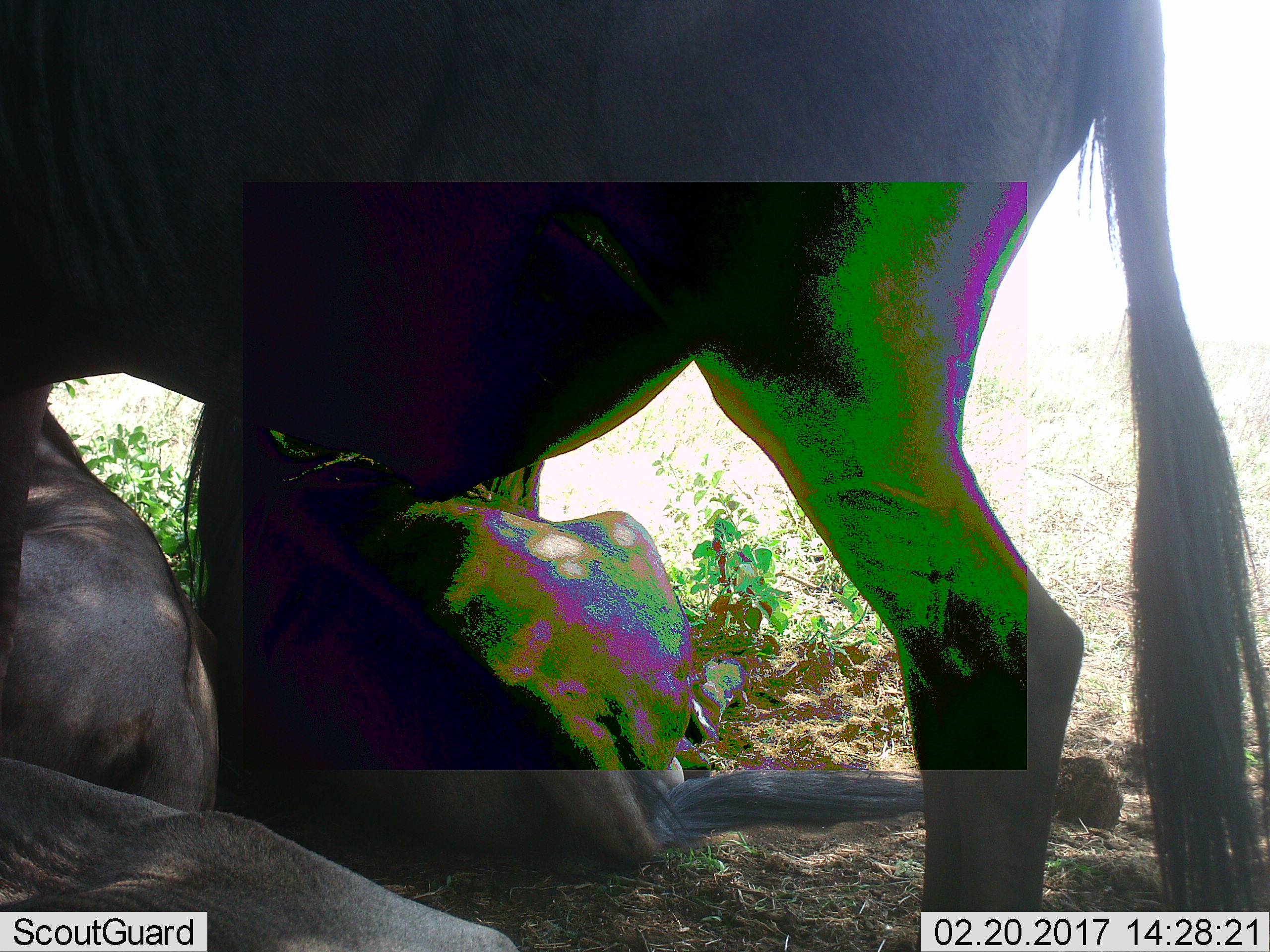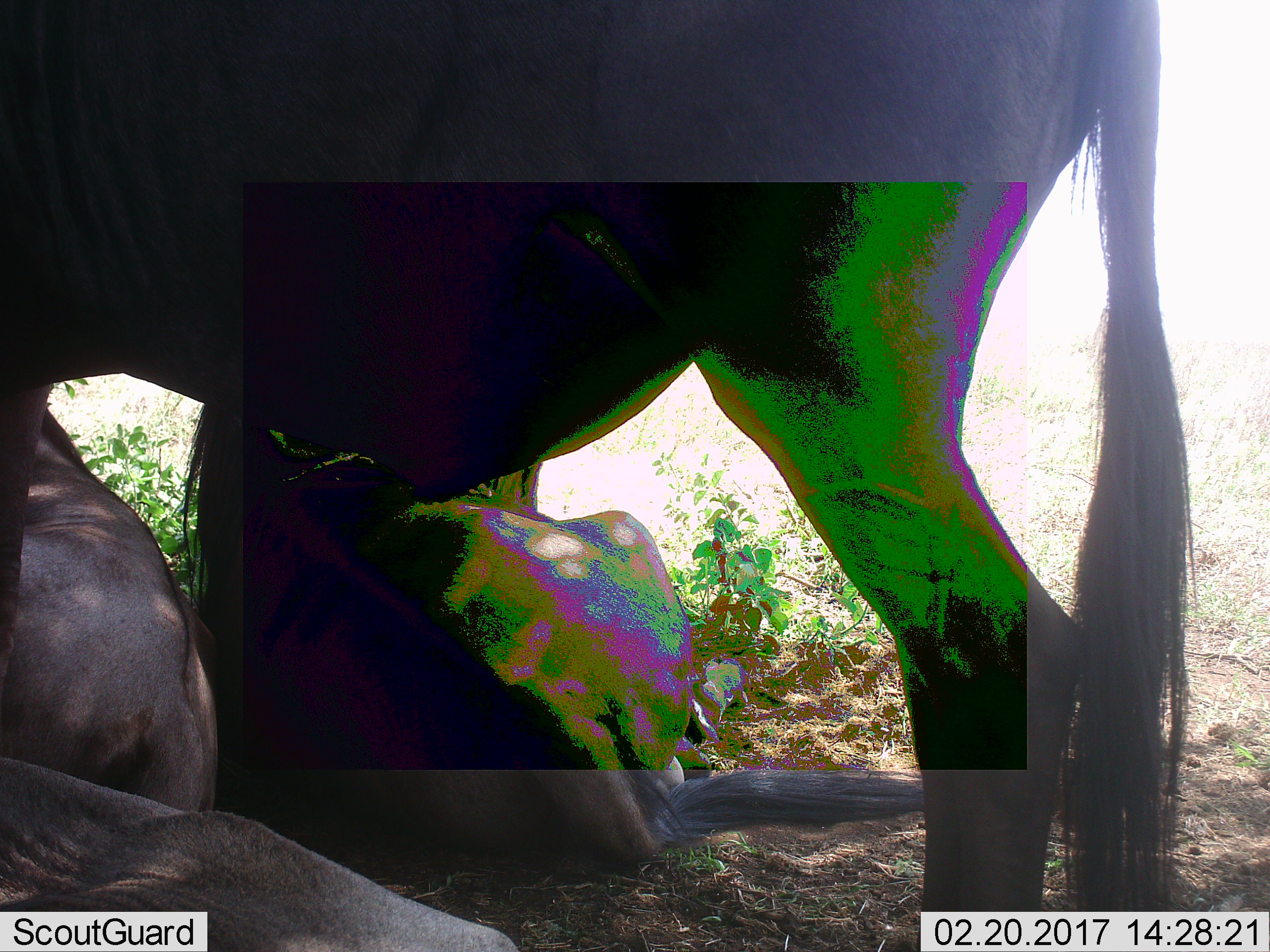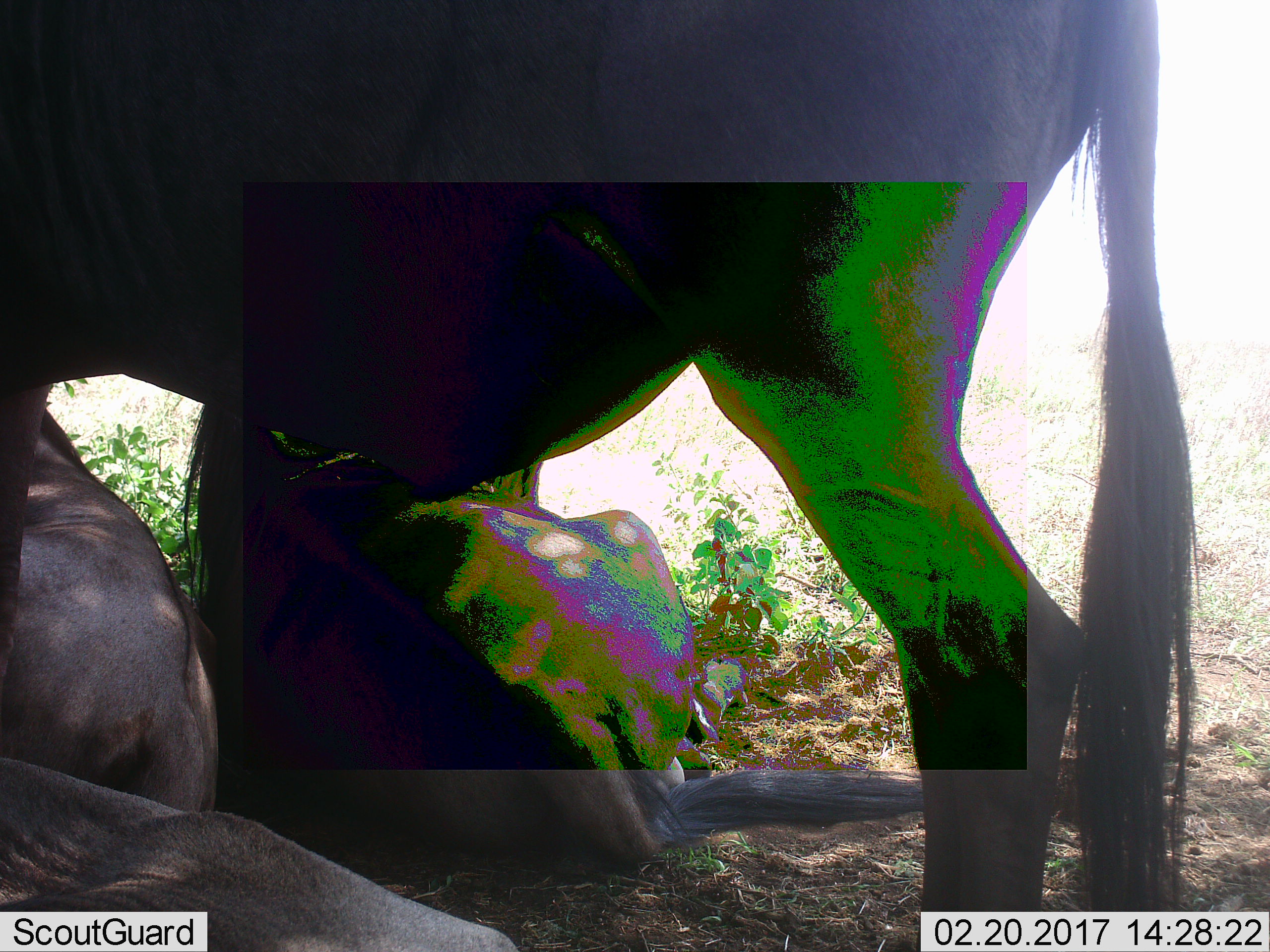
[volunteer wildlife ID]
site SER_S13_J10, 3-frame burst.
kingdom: Animalia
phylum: Chordata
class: Mammalia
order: Artiodactyla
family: Bovidae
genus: Connochaetes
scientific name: Connochaetes taurinus taurinus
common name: blue wildebeest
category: wildebeestblue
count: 4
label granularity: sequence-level